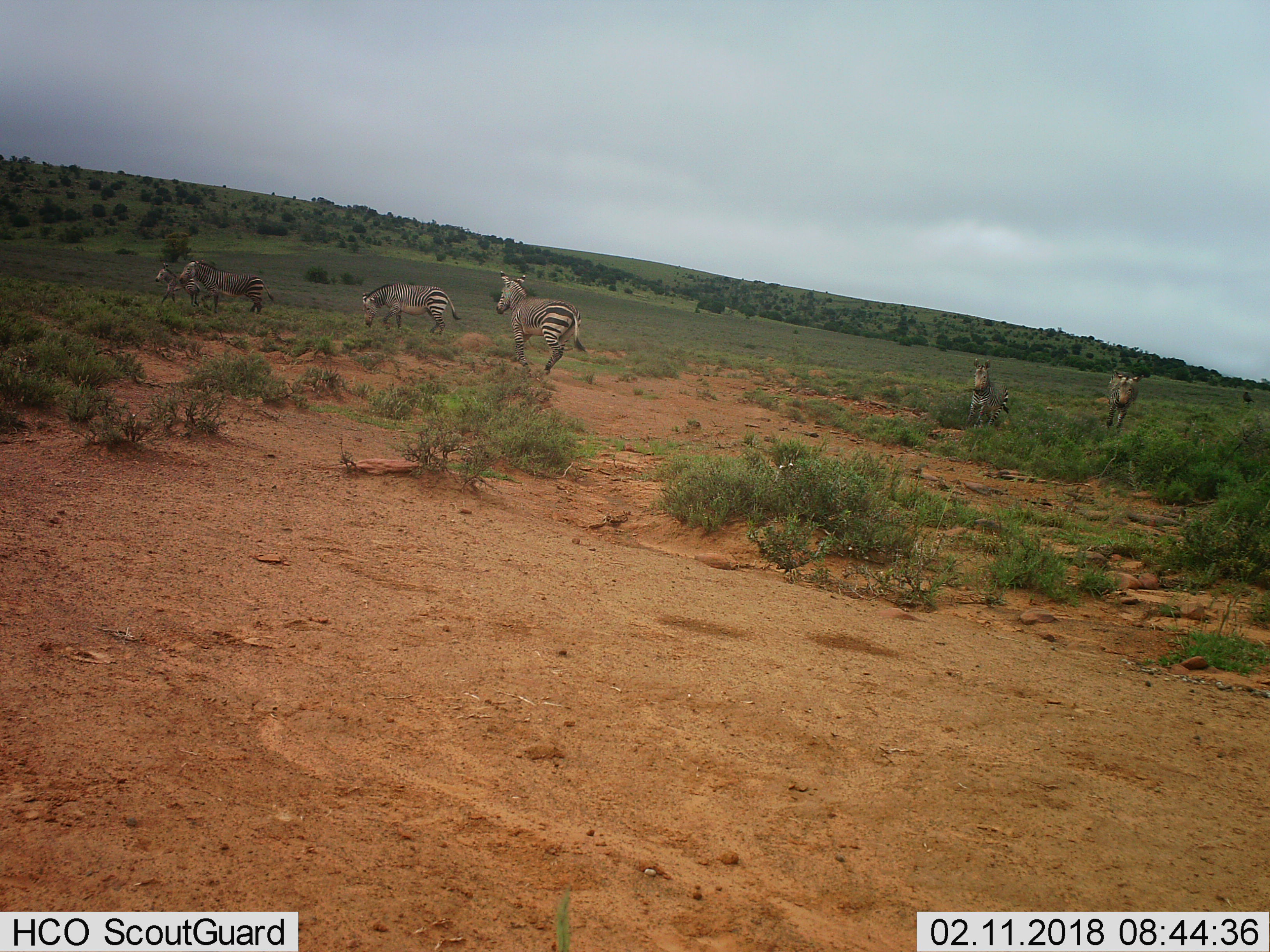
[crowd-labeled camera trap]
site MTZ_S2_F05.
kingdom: Animalia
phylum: Chordata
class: Mammalia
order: Perissodactyla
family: Equidae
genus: Equus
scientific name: Equus zebra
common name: mountain zebra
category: zebramountain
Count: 6.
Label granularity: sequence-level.